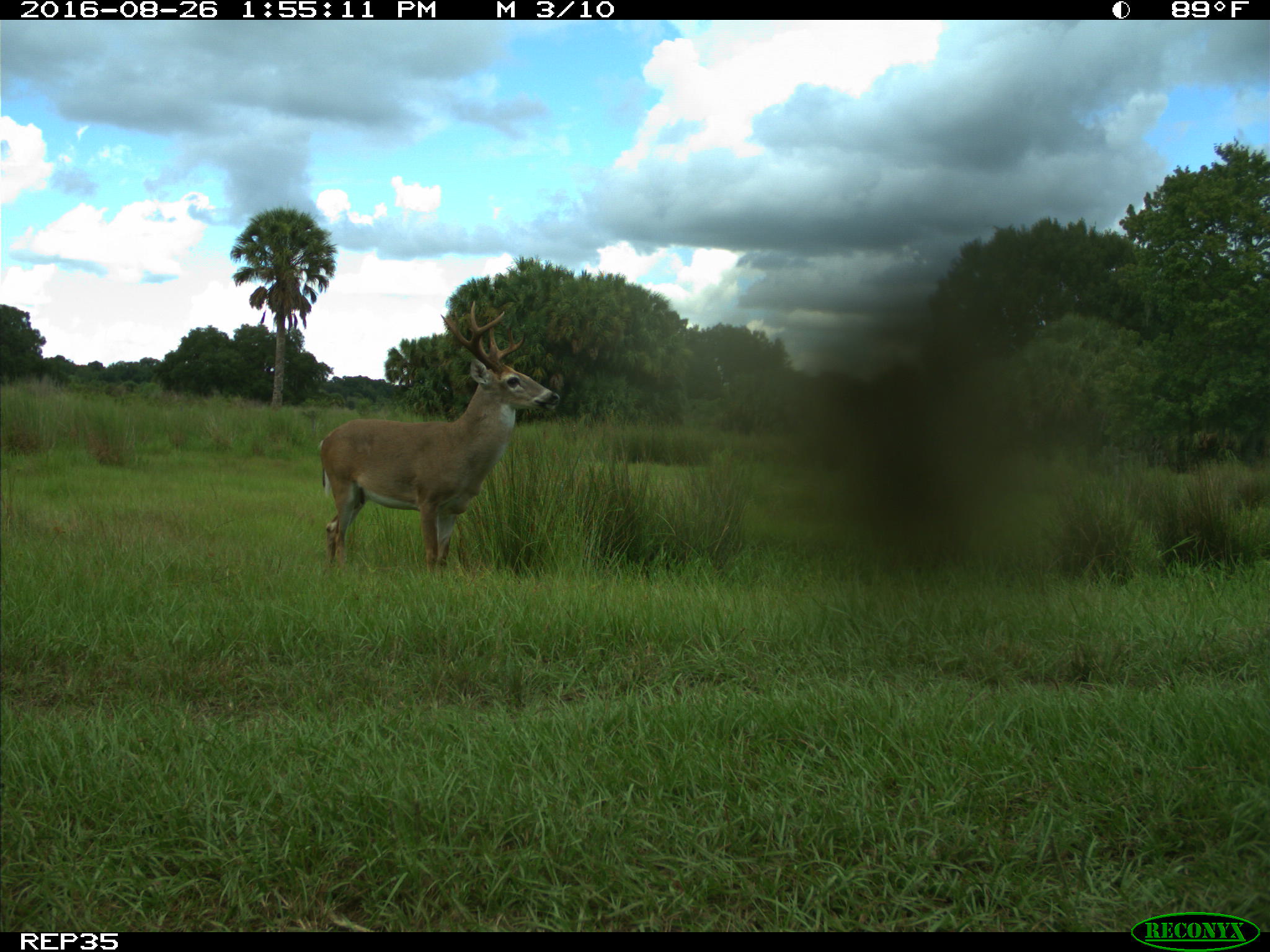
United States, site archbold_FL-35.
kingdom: Animalia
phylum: Chordata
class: Mammalia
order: Artiodactyla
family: Cervidae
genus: Odocoileus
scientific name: Odocoileus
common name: deer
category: unidentified deer